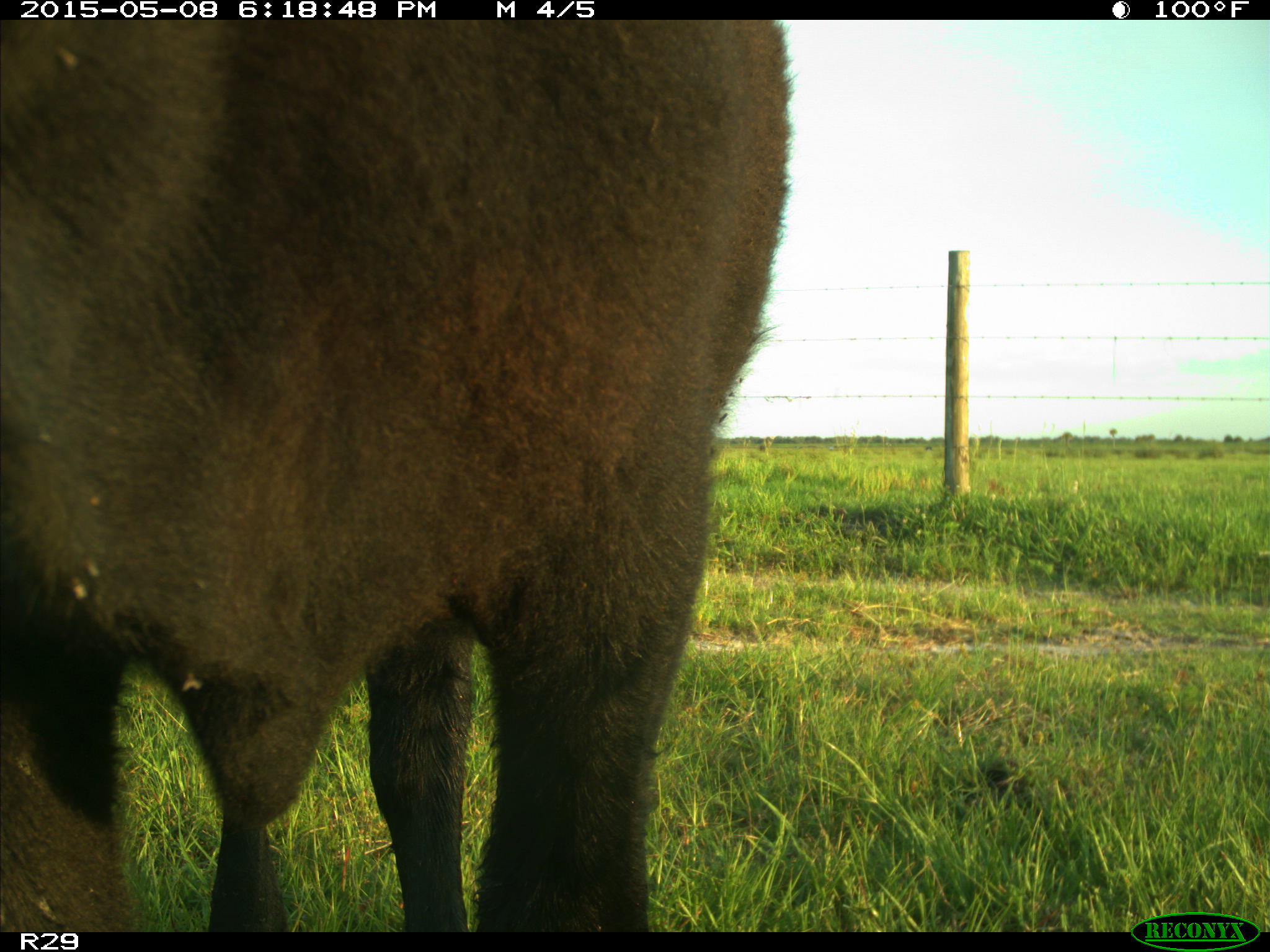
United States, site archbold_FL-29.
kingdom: Animalia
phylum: Chordata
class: Mammalia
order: Artiodactyla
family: Bovidae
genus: Bos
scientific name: Bos taurus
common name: domestic cow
Bos taurus (domestic cow).